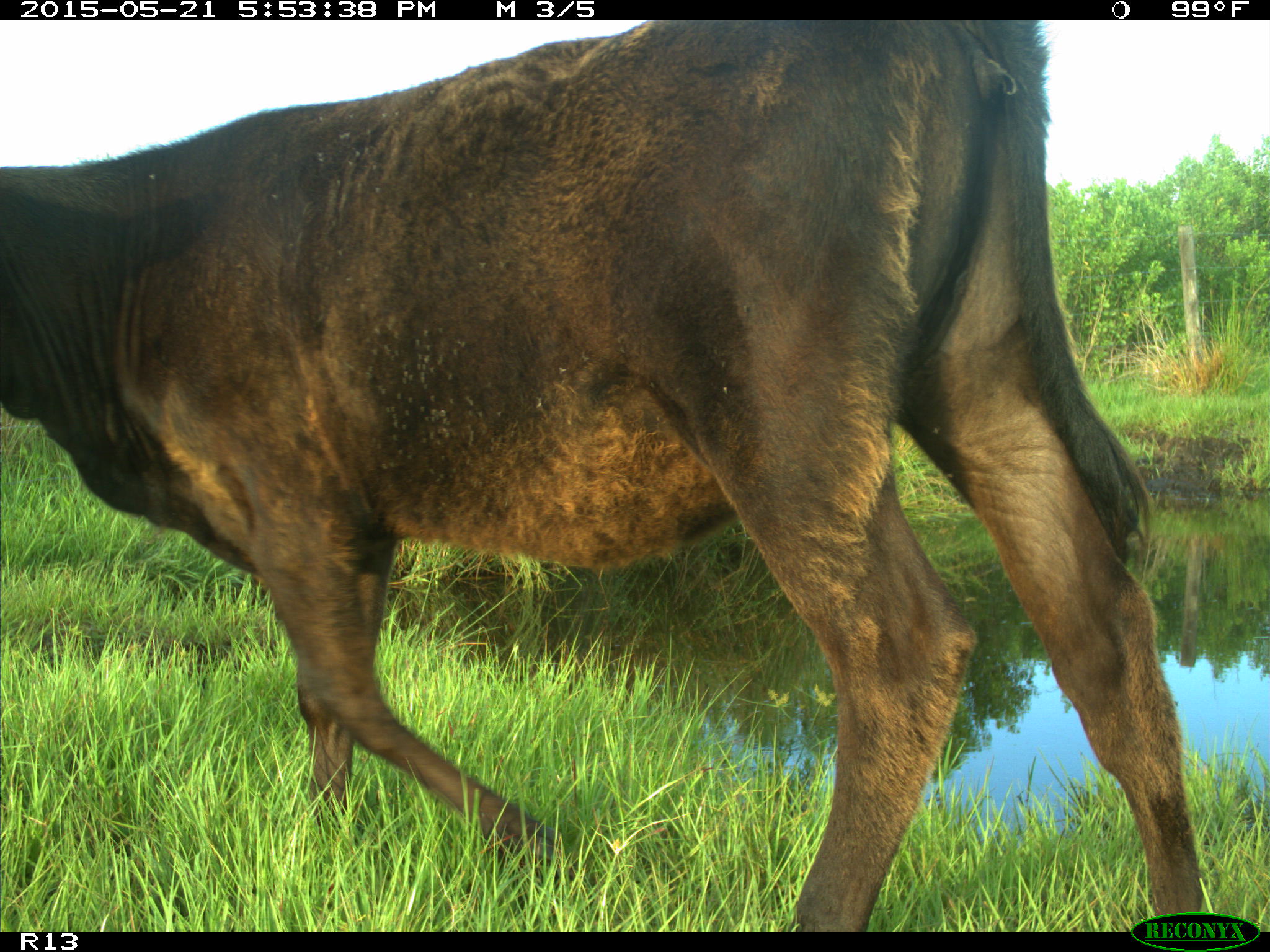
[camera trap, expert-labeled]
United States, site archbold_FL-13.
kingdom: Animalia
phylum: Chordata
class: Mammalia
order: Artiodactyla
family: Bovidae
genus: Bos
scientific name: Bos taurus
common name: domestic cow